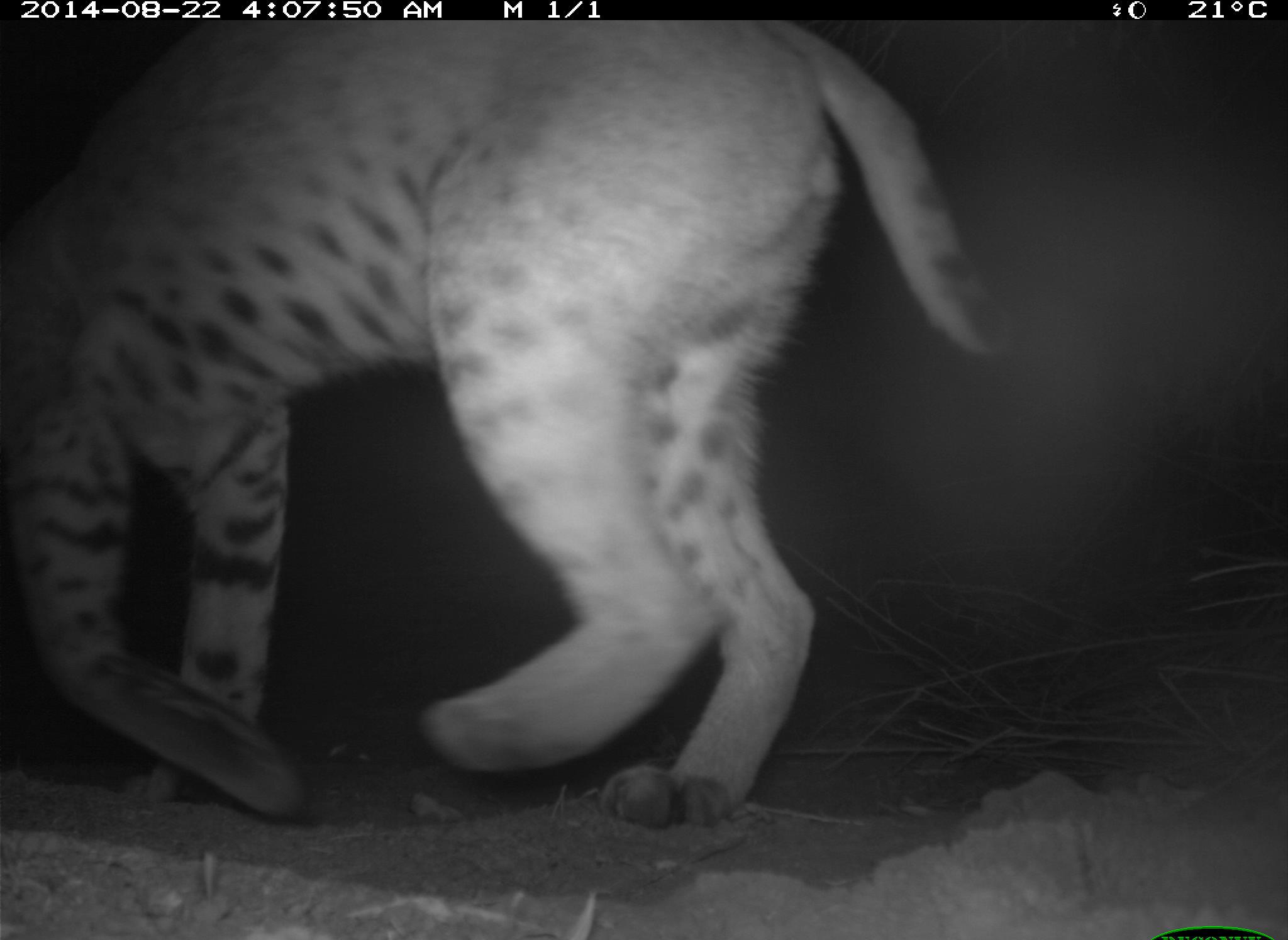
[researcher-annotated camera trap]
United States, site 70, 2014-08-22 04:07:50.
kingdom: Animalia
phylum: Chordata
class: Mammalia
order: Carnivora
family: Felidae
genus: Lynx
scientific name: Lynx rufus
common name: bobcat